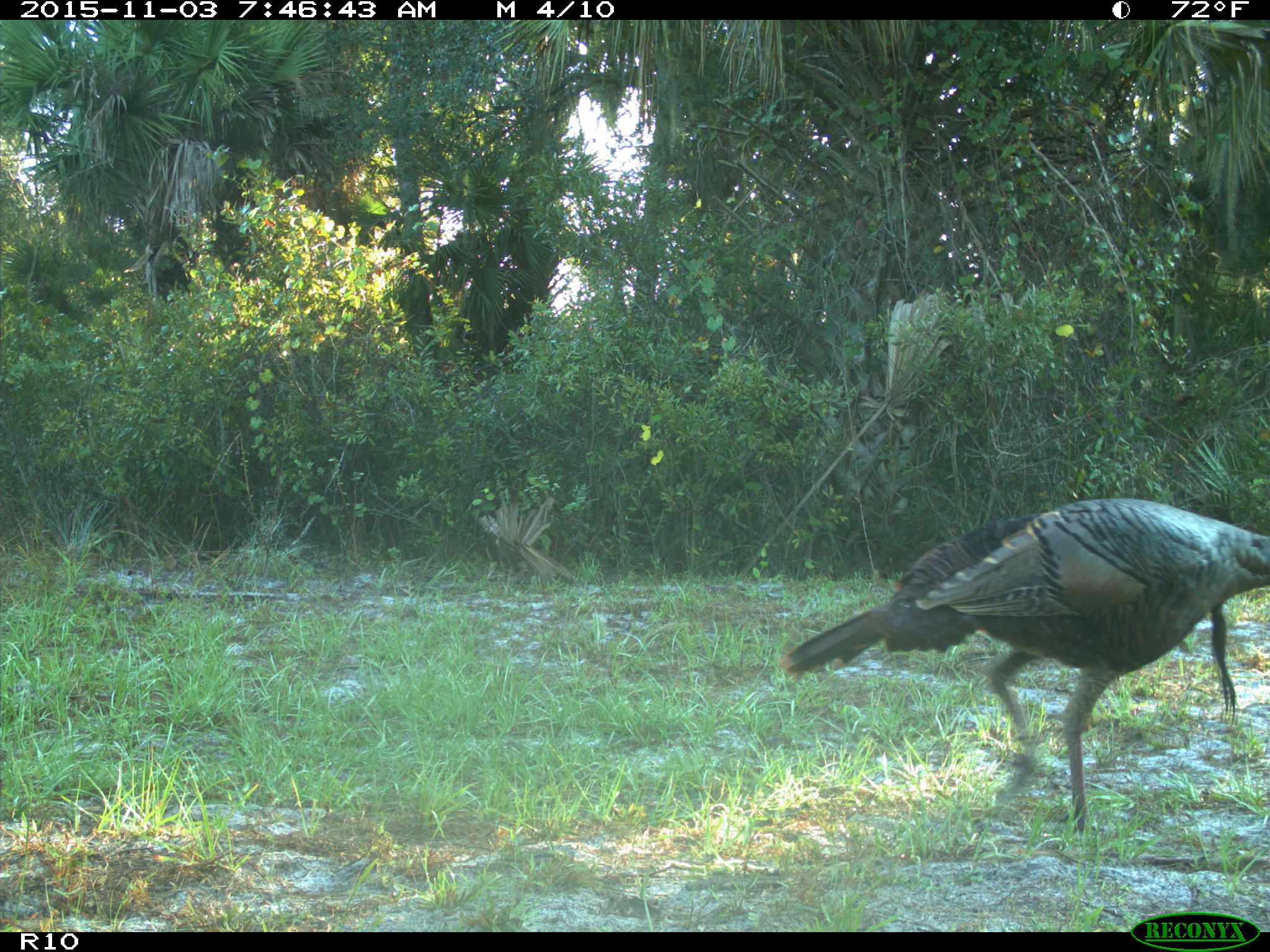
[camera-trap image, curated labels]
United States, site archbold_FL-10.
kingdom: Animalia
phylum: Chordata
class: Aves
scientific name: Aves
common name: birds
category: unidentified bird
Unidentified bird (birds) (Aves).